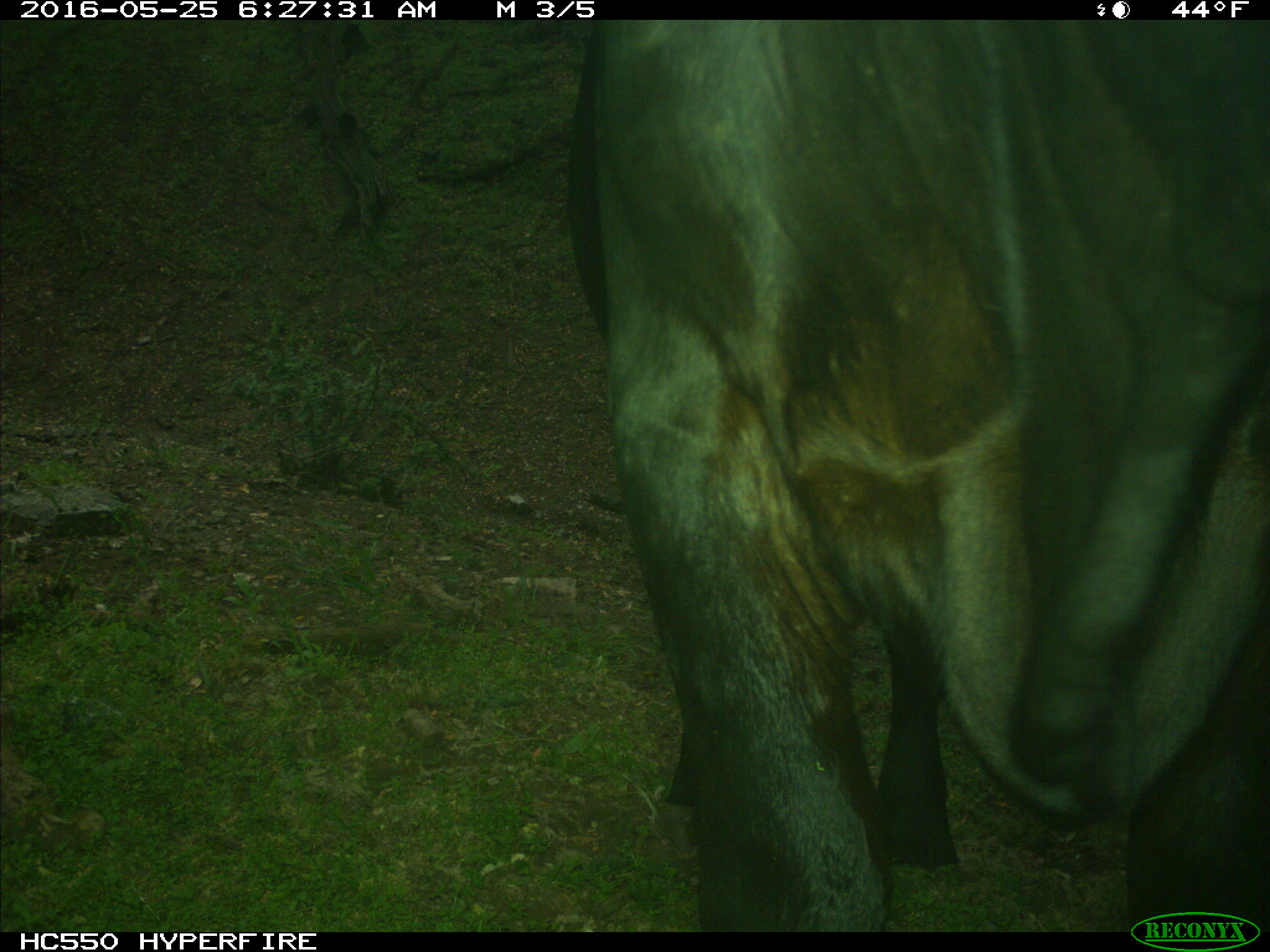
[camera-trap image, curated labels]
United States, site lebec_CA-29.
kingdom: Animalia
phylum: Chordata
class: Mammalia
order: Artiodactyla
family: Bovidae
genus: Bos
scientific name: Bos taurus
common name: domestic cow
Bos taurus (domestic cow).